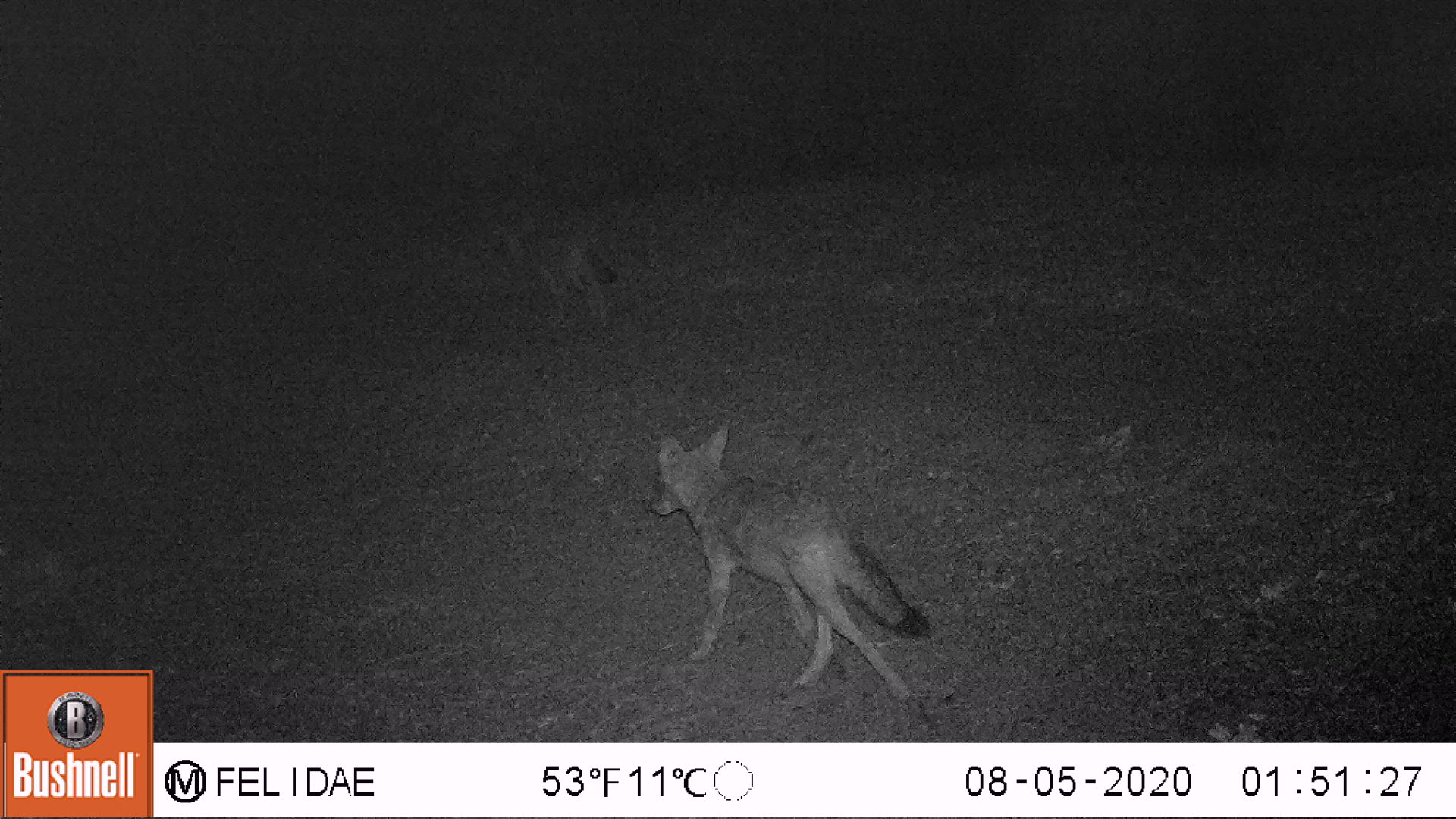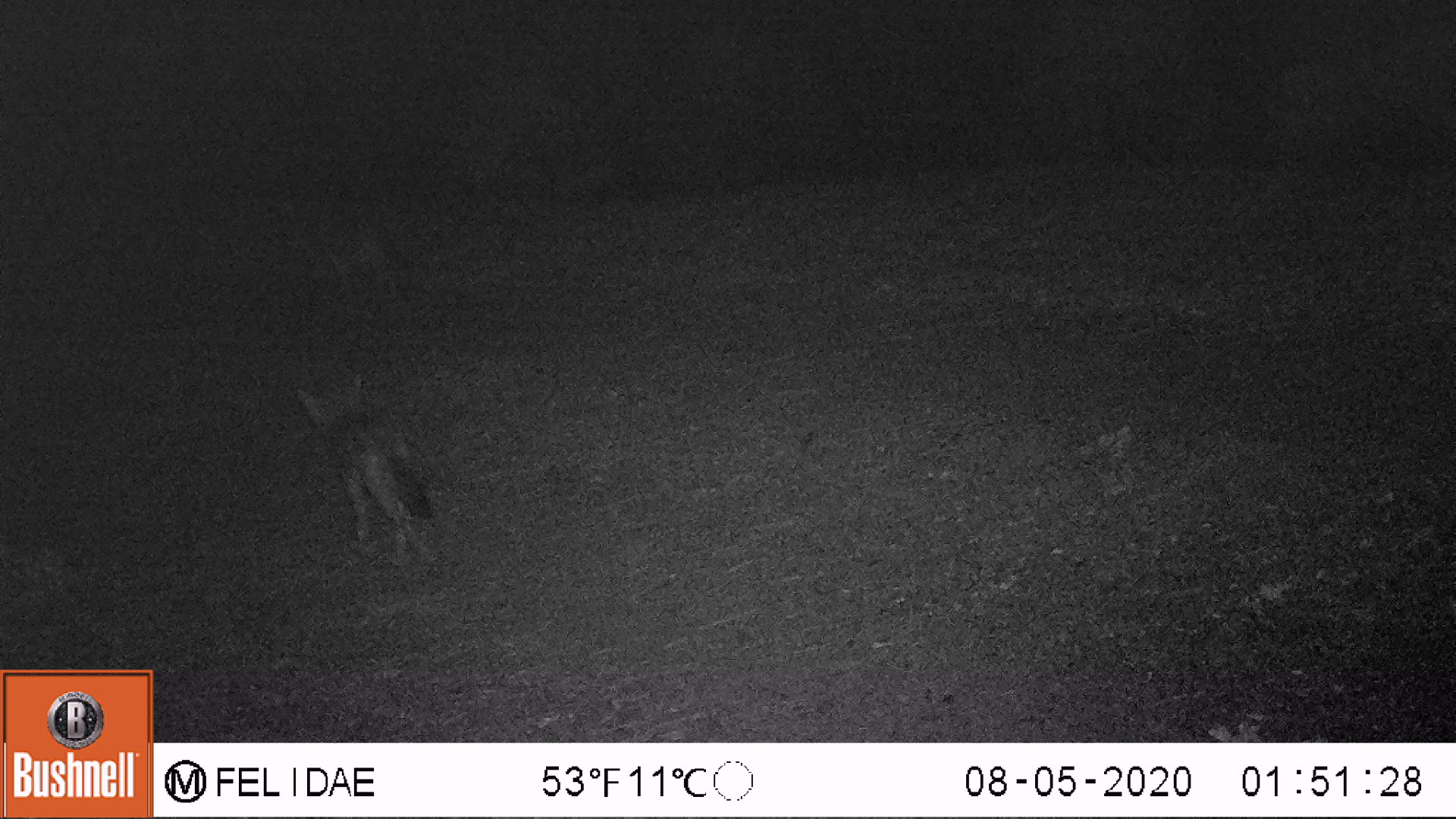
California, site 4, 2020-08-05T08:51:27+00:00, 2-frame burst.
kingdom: Animalia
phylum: Chordata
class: Mammalia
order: Carnivora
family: Canidae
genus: Canis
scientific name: Canis latrans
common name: coyote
Coyote (Canis latrans).